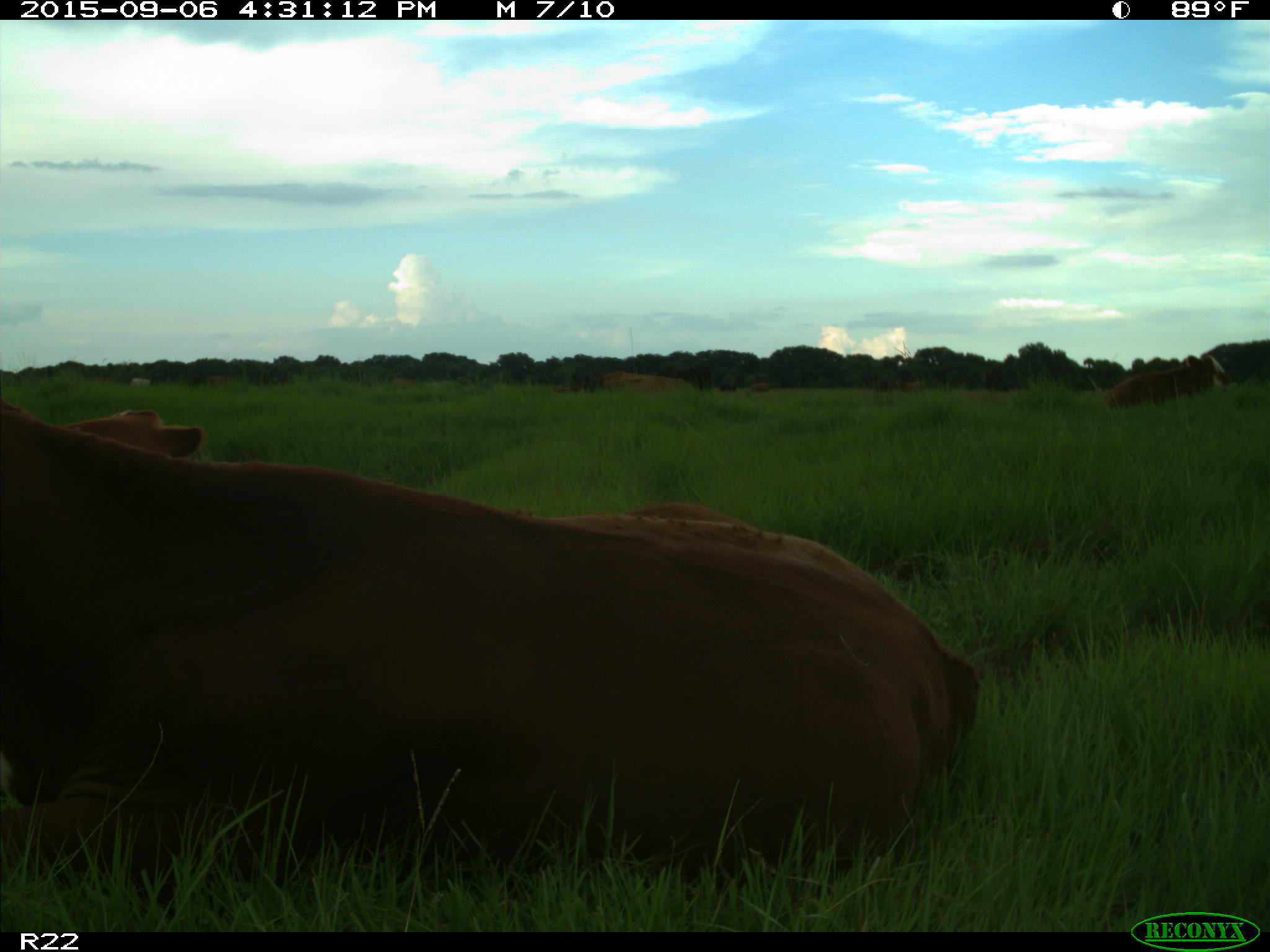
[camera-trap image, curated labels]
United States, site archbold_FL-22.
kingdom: Animalia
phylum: Chordata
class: Mammalia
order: Artiodactyla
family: Bovidae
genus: Bos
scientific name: Bos taurus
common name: domestic cow